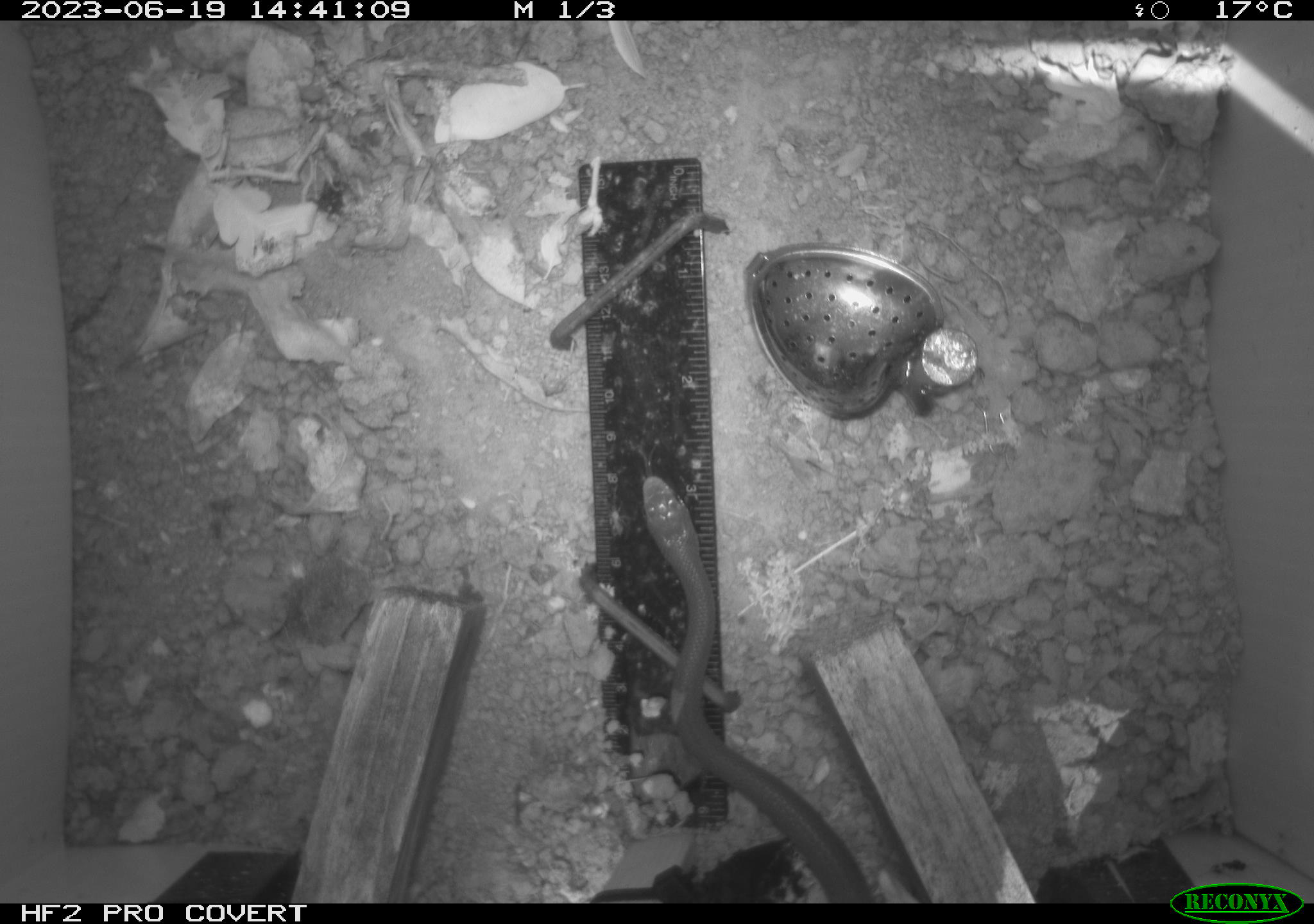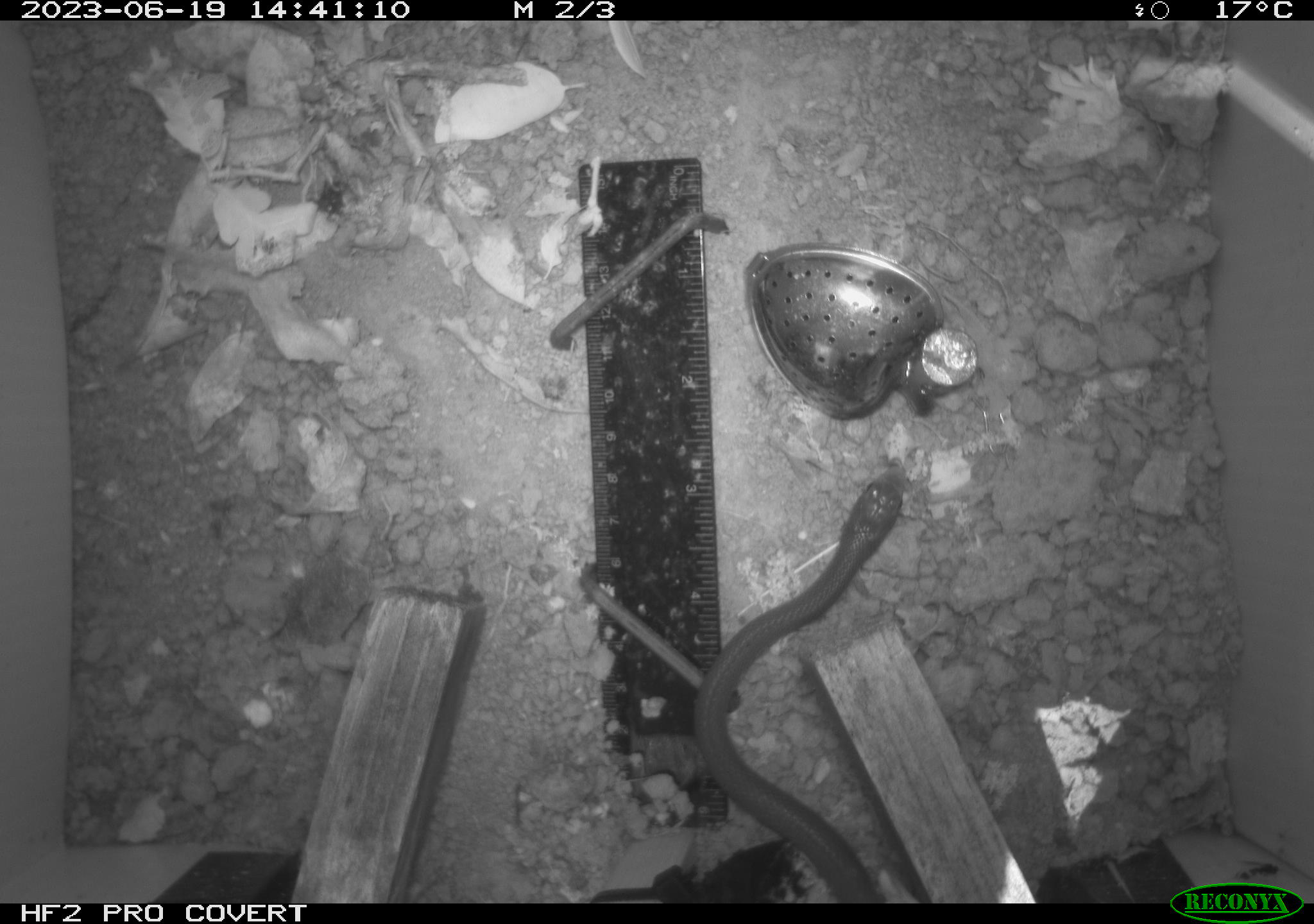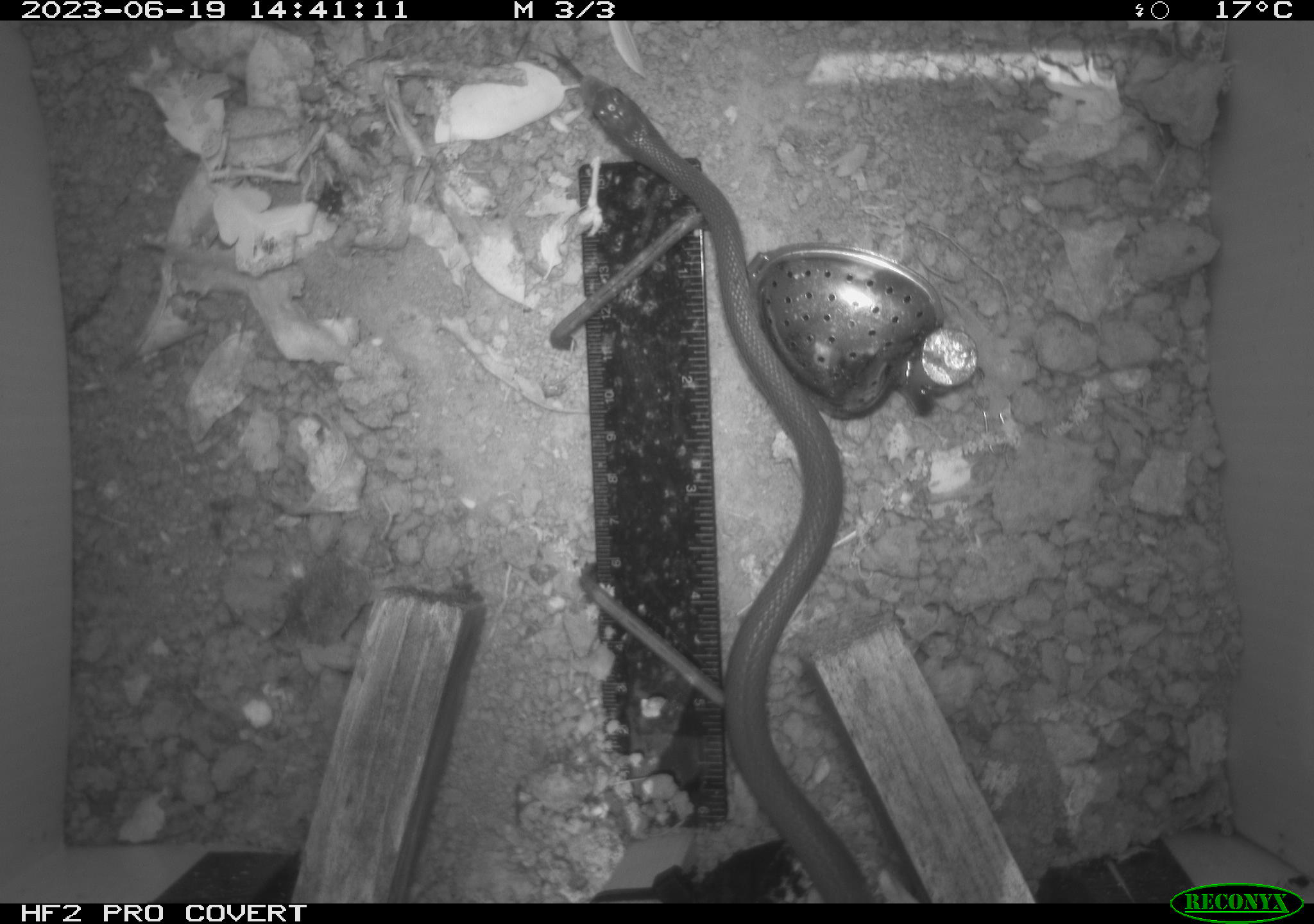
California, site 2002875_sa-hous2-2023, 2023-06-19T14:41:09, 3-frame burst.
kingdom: Animalia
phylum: Chordata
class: Reptilia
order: Squamata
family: Colubridae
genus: Coluber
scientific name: Coluber constrictor mormon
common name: western yellow-bellied racer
Western yellow-bellied racer (Coluber constrictor mormon).